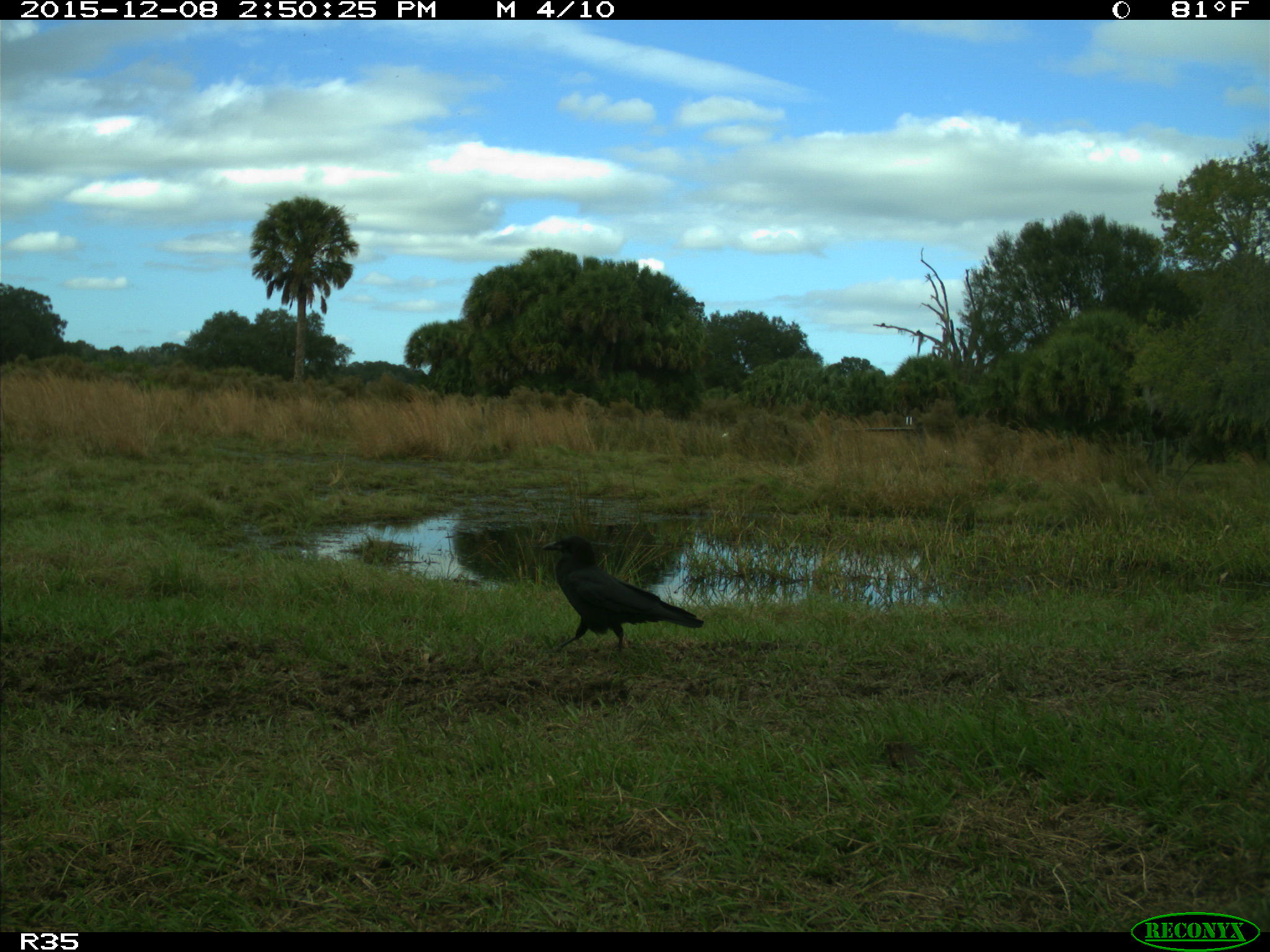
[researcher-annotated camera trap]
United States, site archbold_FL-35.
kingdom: Animalia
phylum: Chordata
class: Aves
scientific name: Aves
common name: birds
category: unidentified bird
Unidentified bird (birds) (Aves).